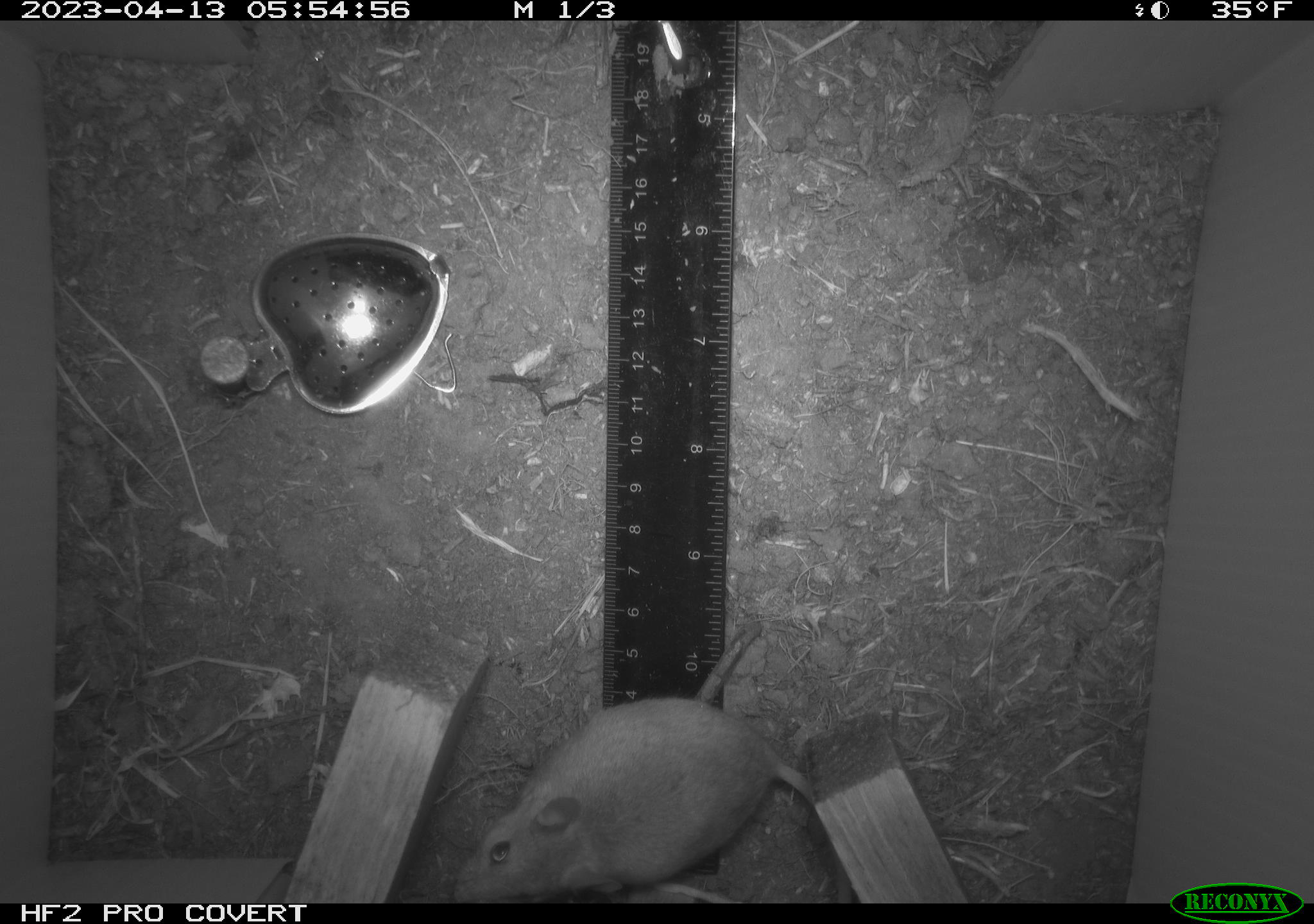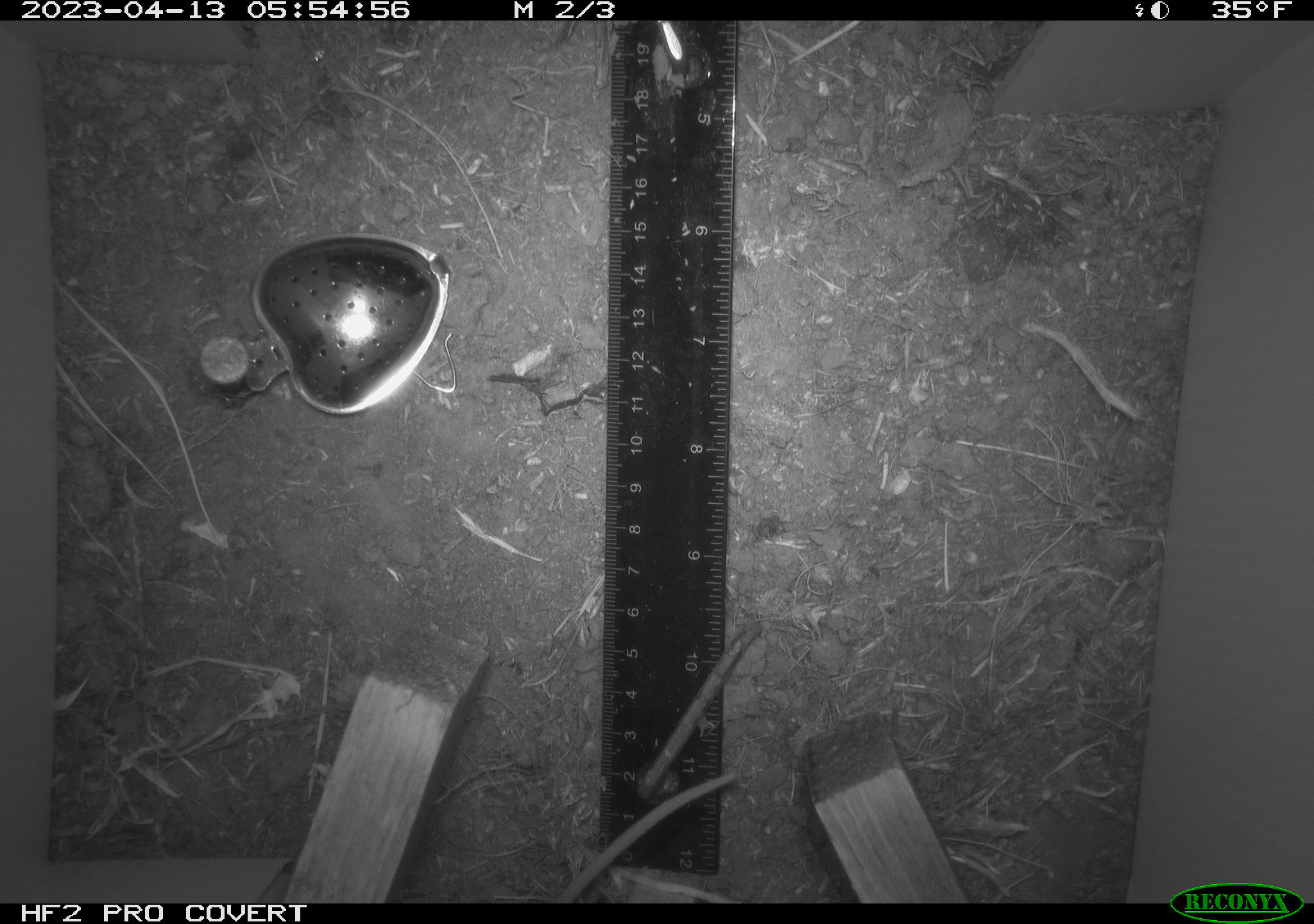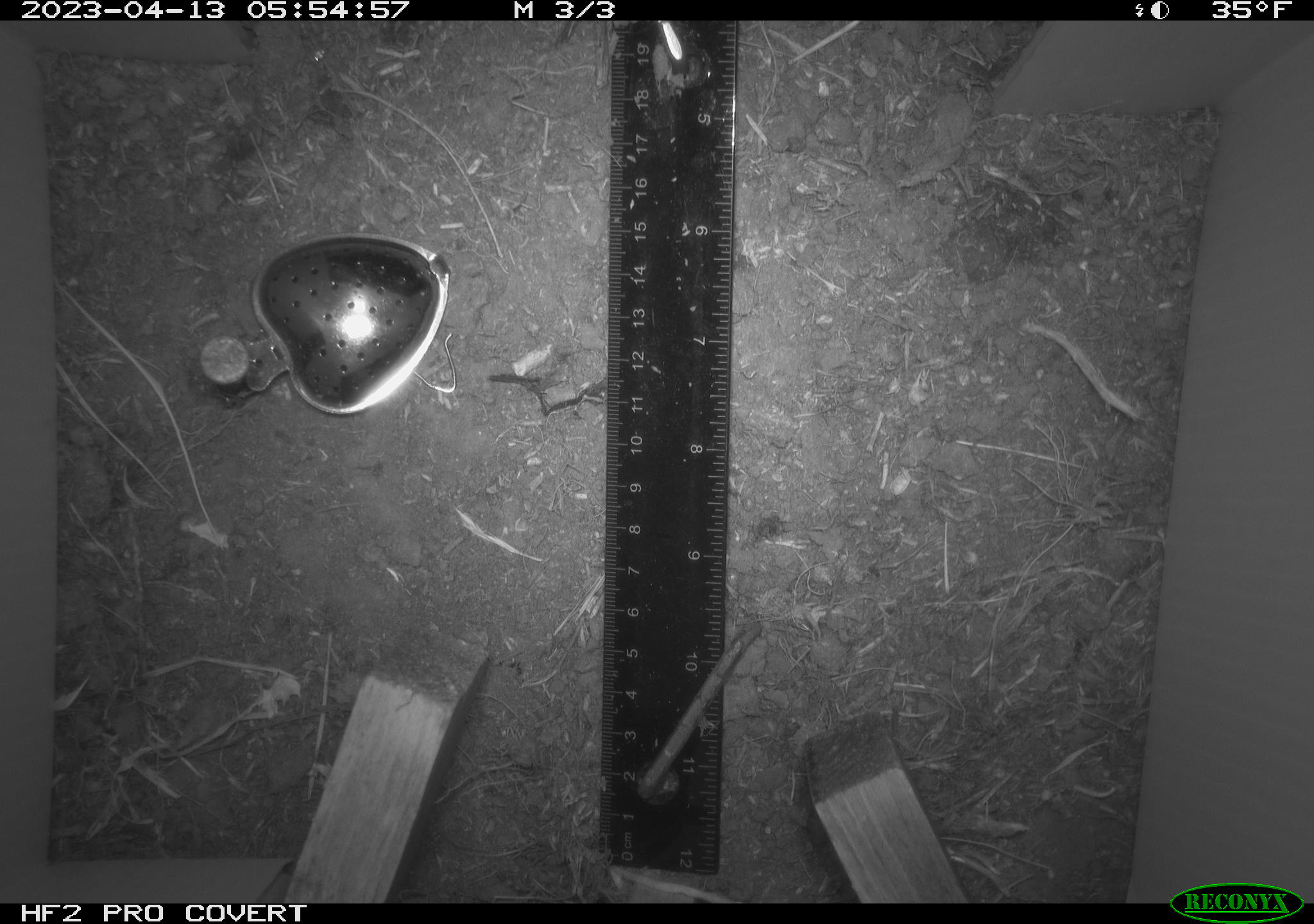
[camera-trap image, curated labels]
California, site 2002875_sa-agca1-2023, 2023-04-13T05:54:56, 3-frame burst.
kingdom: Animalia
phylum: Chordata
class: Mammalia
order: Rodentia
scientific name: Rodentia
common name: mouse species